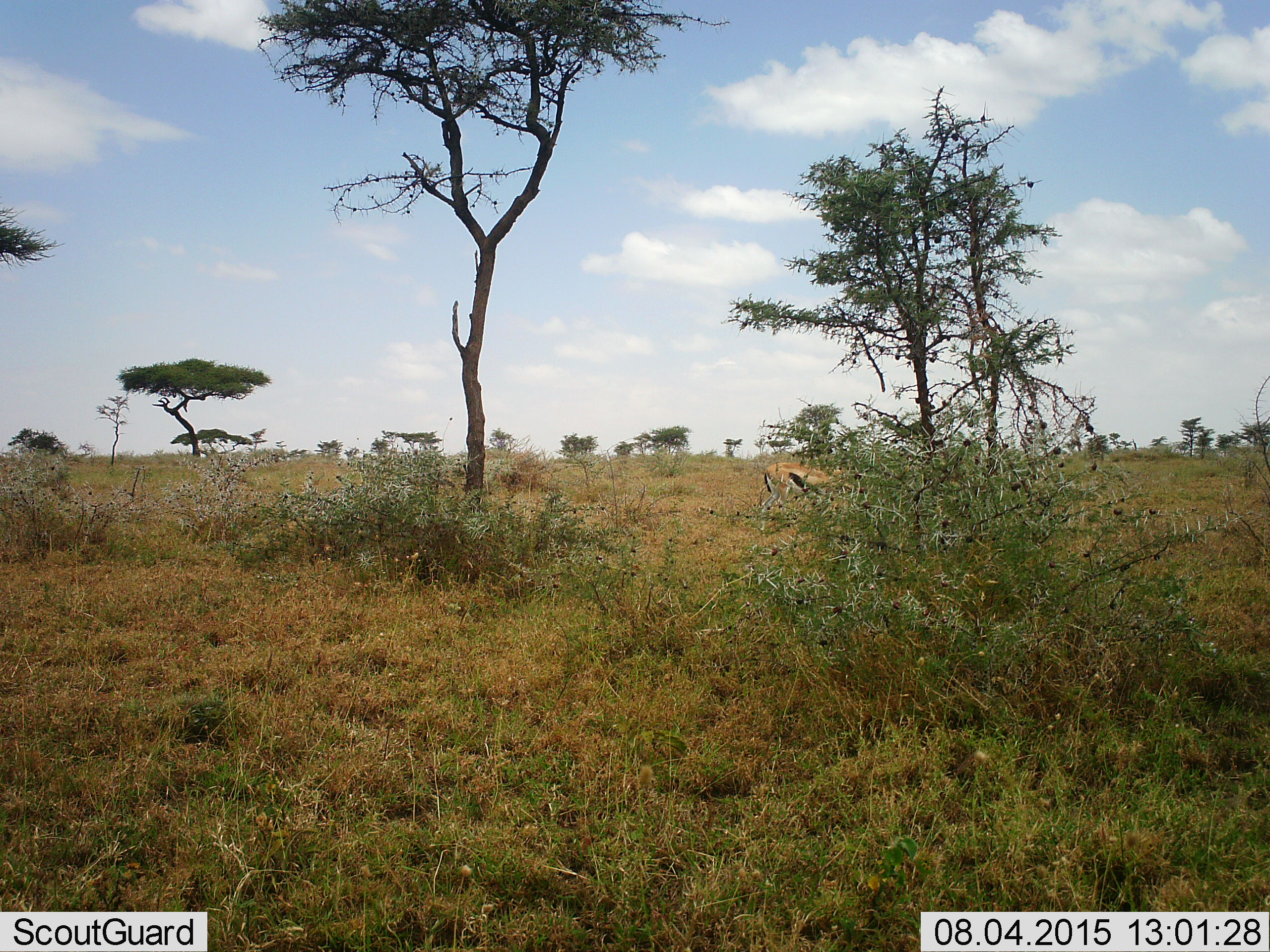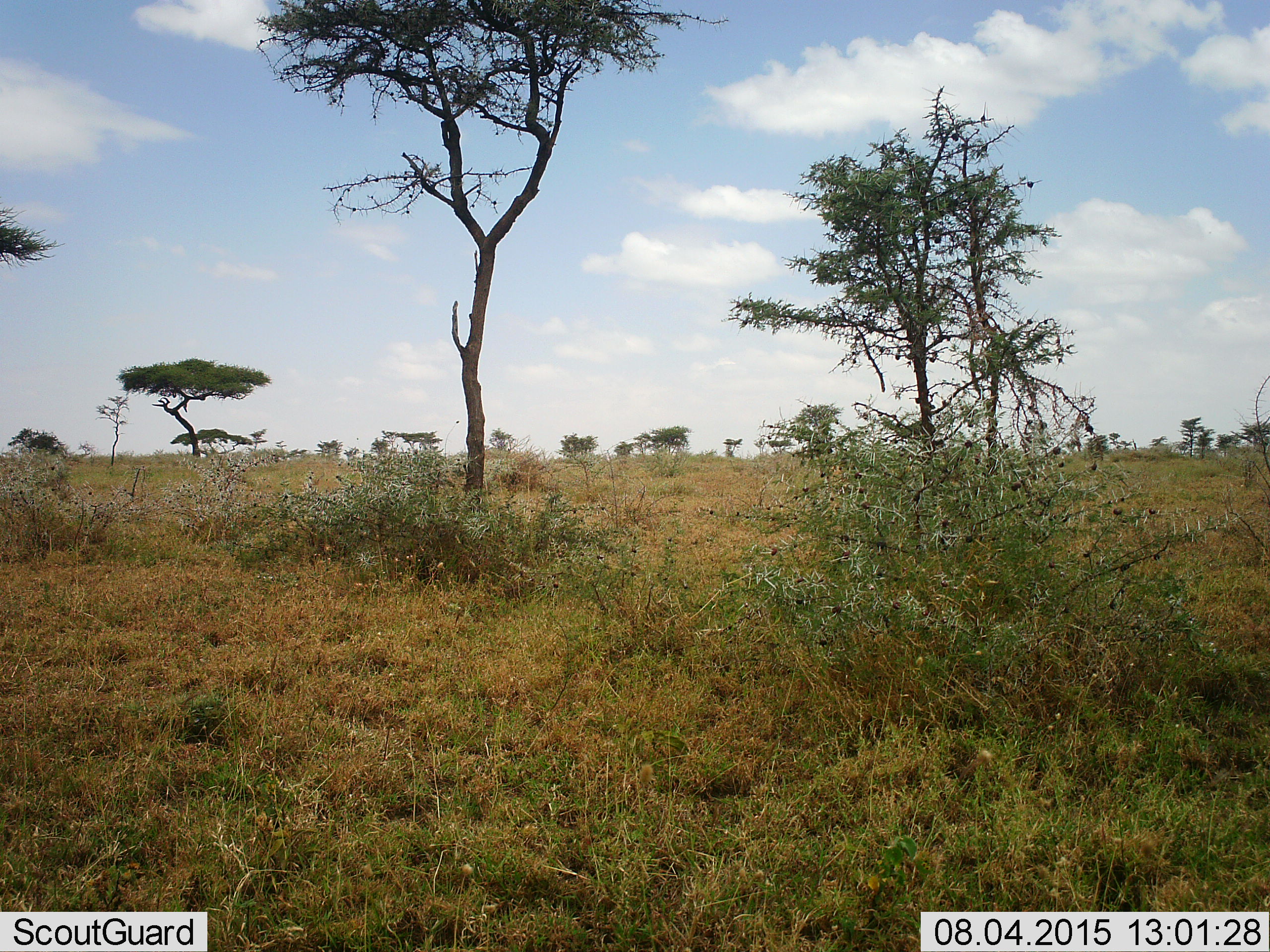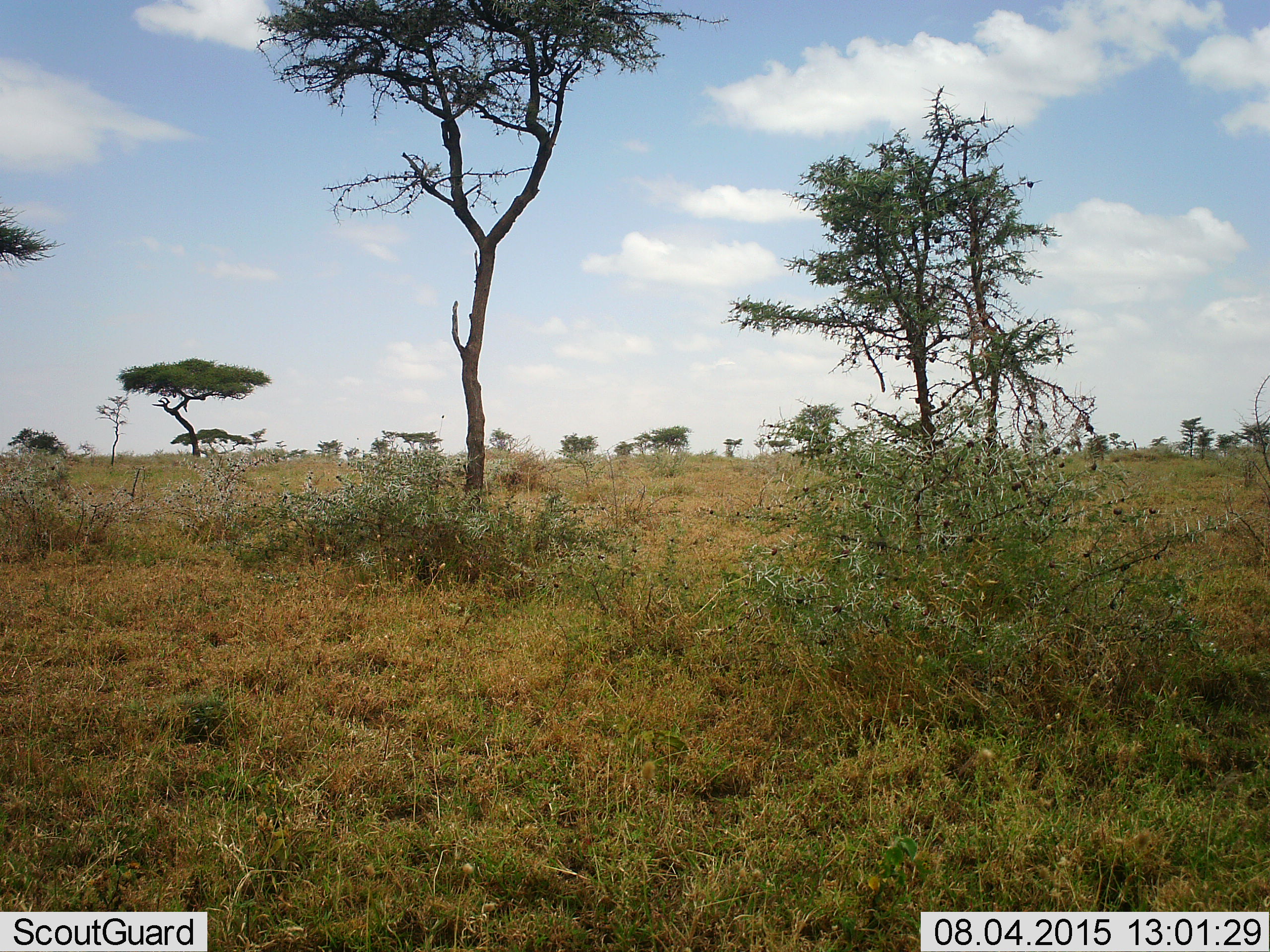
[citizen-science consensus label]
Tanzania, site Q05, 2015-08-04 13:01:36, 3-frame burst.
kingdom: Animalia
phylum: Chordata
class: Mammalia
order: Artiodactyla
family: Bovidae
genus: Eudorcas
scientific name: Eudorcas thomsonii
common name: thomson's gazelle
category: gazellethomsons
Gazellethomsons (thomson's gazelle) (Eudorcas thomsonii), count 1. Behavior (volunteer vote fractions): standing 0%, resting 0%, moving 100%, interacting 0%. Young present (vote fraction): 0%. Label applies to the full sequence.